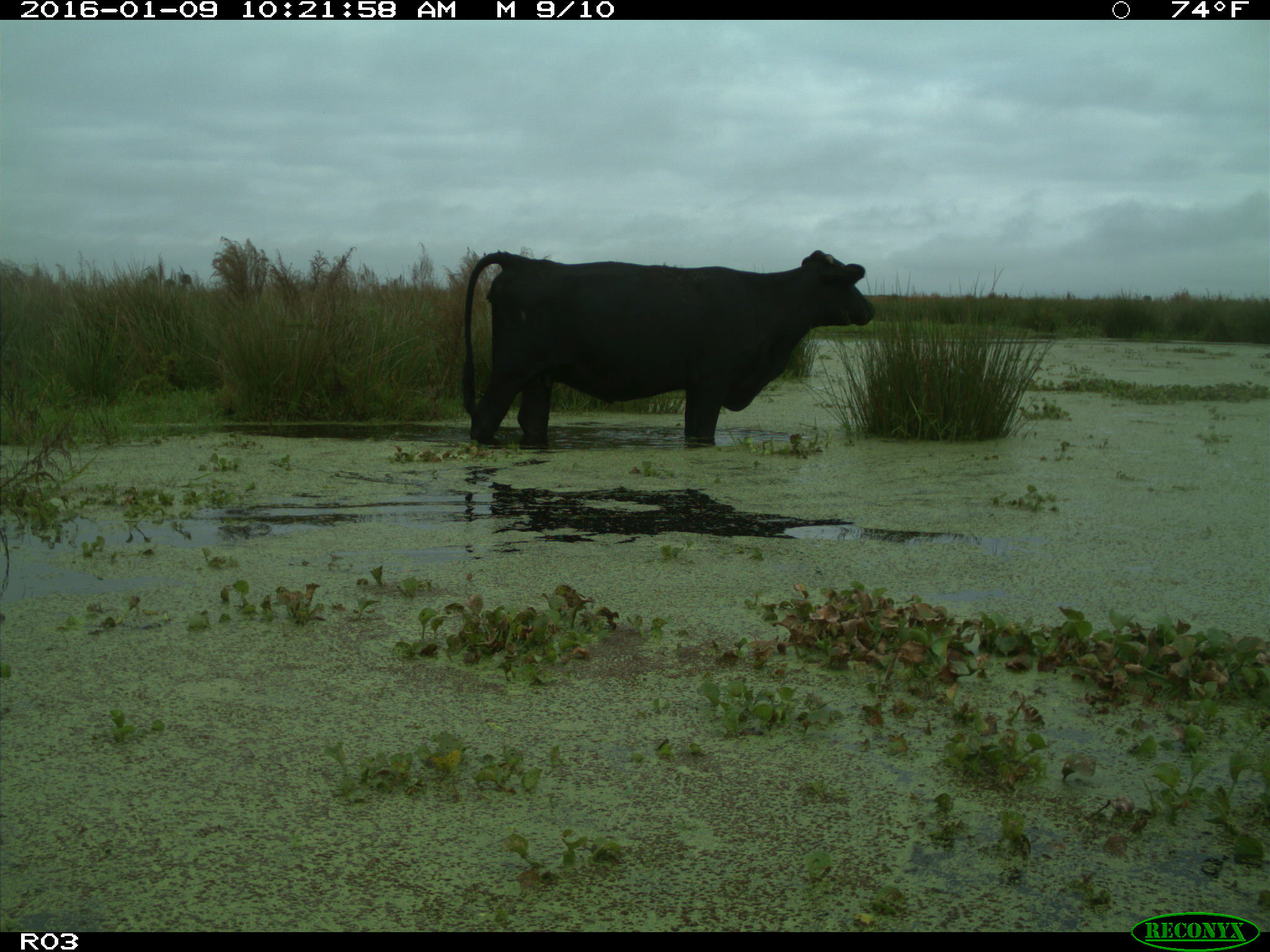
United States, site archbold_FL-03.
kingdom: Animalia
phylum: Chordata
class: Mammalia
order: Artiodactyla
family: Bovidae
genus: Bos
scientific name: Bos taurus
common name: domestic cow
Bos taurus (domestic cow).